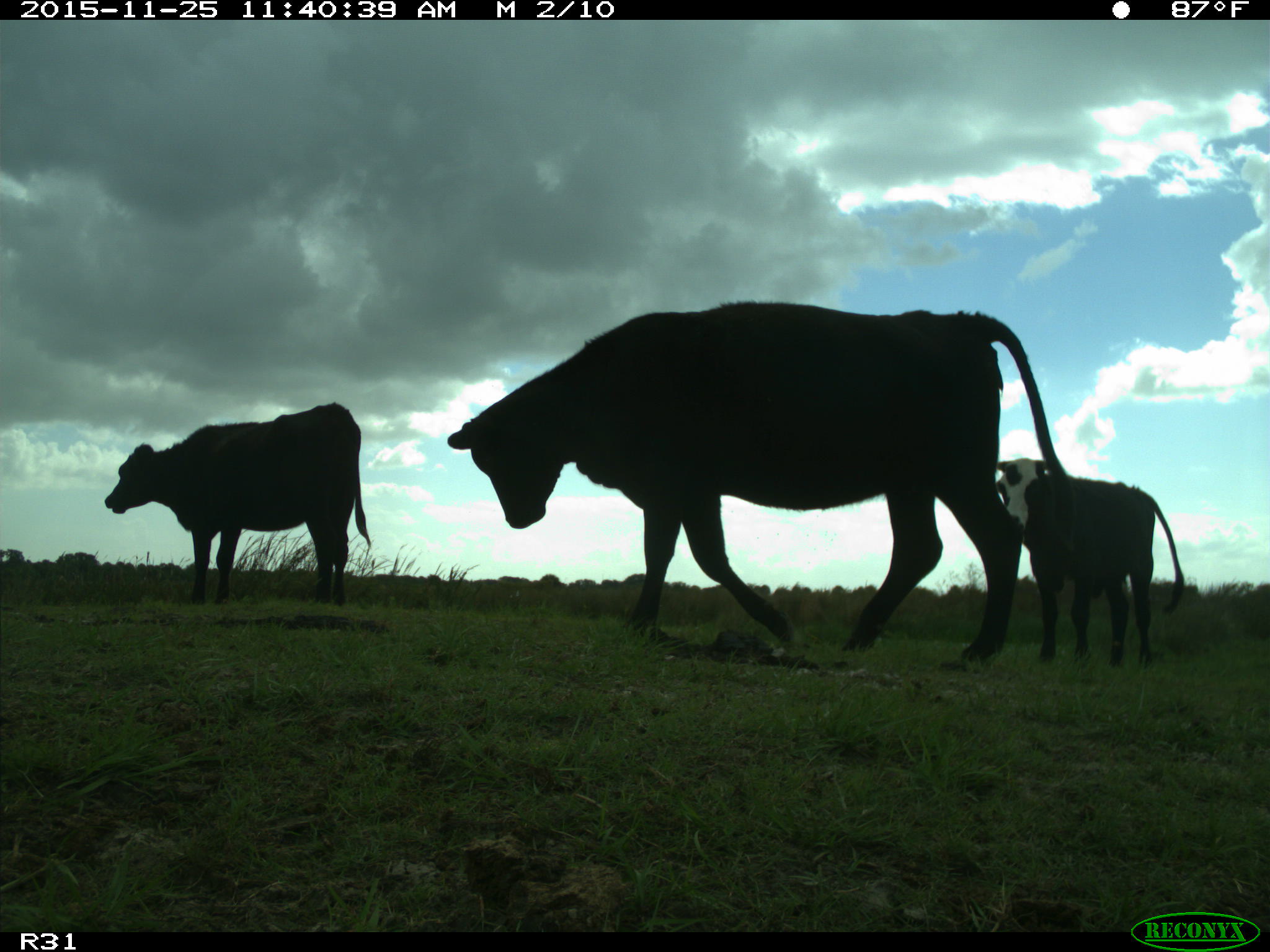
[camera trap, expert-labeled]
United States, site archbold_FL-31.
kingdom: Animalia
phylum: Chordata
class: Mammalia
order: Artiodactyla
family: Bovidae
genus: Bos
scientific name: Bos taurus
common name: domestic cow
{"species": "Bos taurus (domestic cow)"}